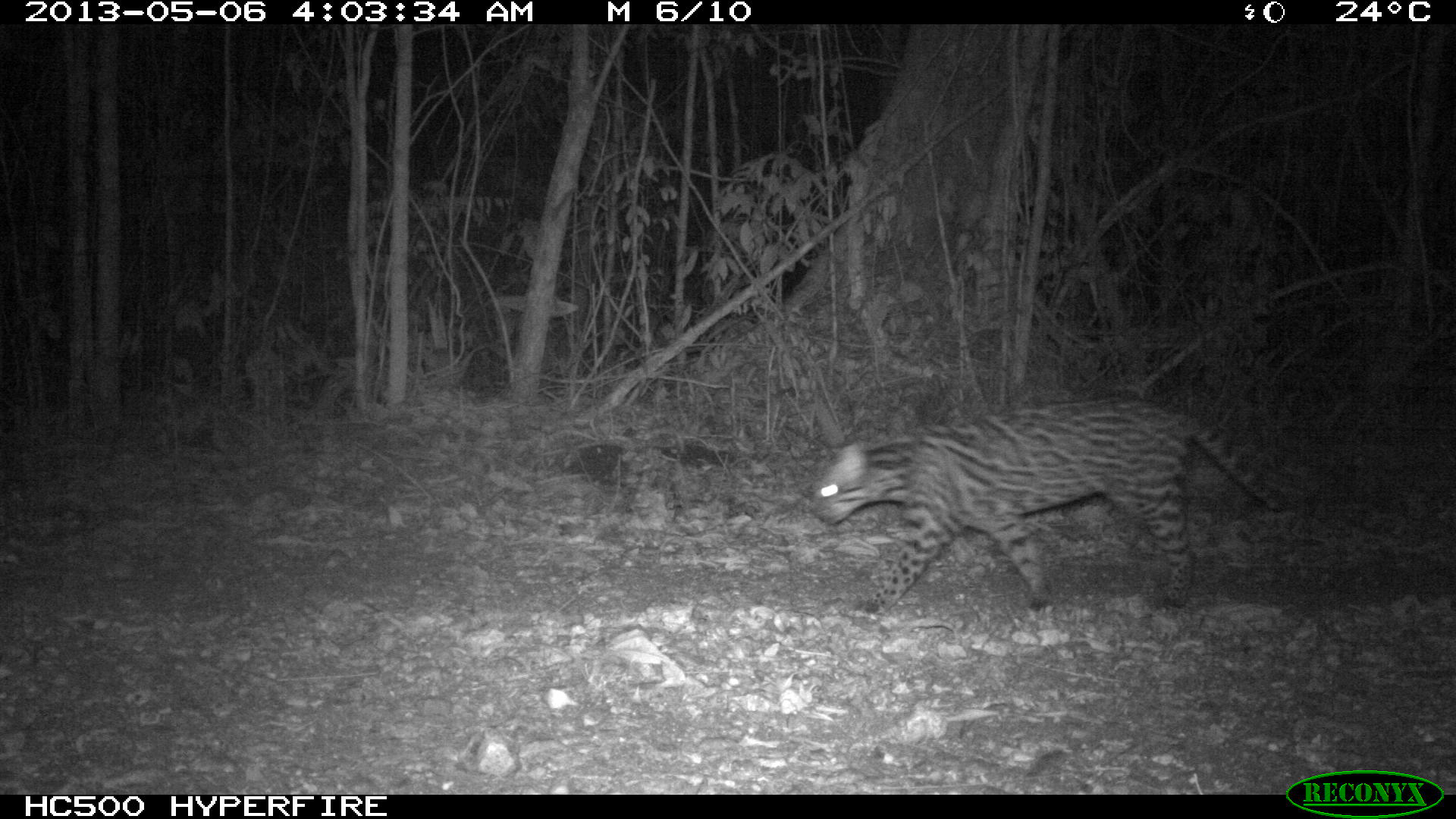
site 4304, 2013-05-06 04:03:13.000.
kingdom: Animalia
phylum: Chordata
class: Mammalia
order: Carnivora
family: Felidae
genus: Leopardus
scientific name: Leopardus pardalis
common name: ocelot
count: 1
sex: female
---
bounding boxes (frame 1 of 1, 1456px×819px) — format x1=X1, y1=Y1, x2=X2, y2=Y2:
leopardus pardalis: x1=808, y1=392, x2=1287, y2=616